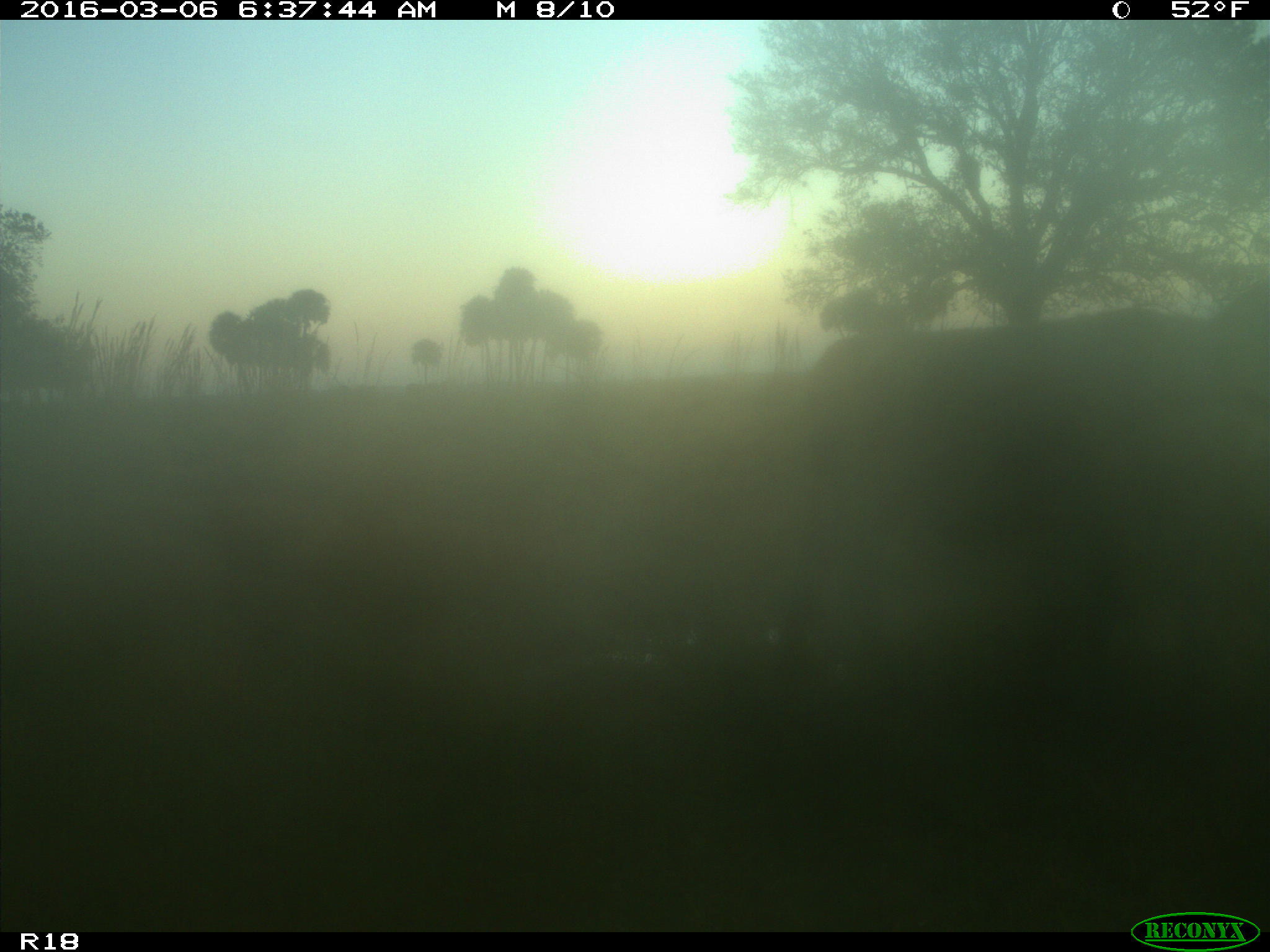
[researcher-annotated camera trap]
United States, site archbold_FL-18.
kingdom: Animalia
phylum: Chordata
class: Mammalia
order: Artiodactyla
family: Bovidae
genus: Bos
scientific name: Bos taurus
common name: domestic cow